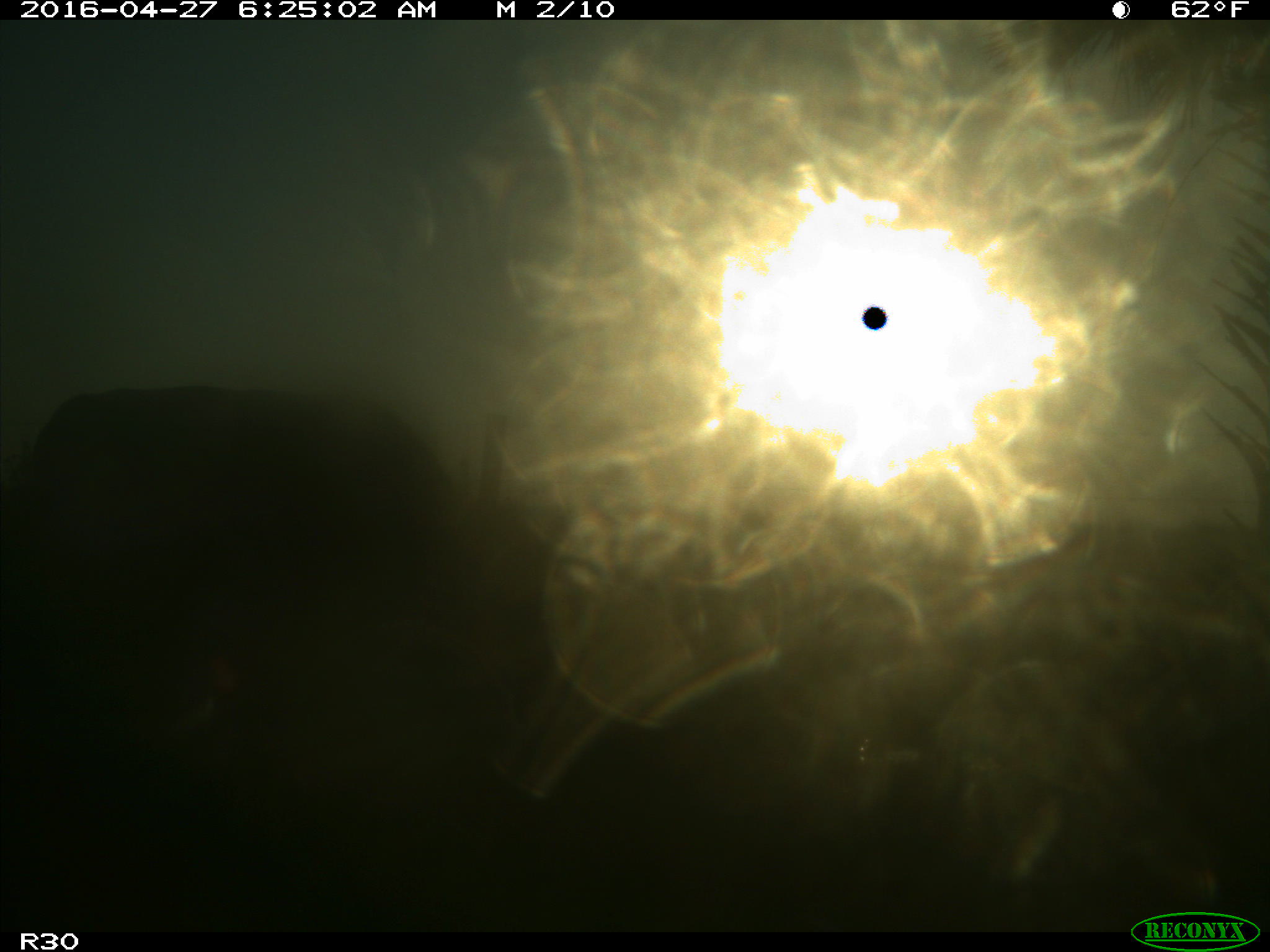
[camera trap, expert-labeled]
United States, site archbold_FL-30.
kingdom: Animalia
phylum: Chordata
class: Mammalia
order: Artiodactyla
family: Bovidae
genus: Bos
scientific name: Bos taurus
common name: domestic cow